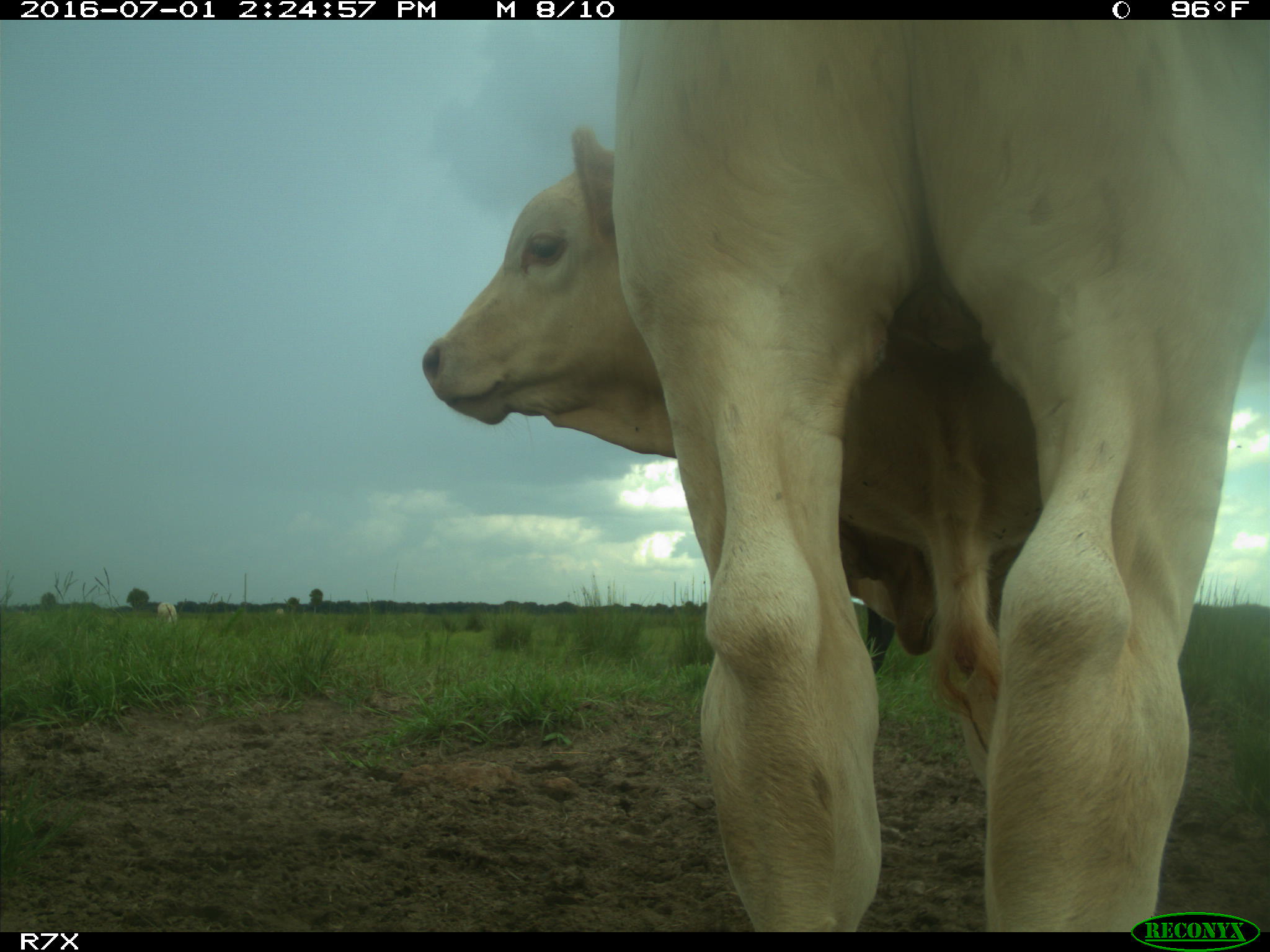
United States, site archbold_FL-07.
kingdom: Animalia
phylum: Chordata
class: Mammalia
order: Artiodactyla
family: Bovidae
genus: Bos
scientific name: Bos taurus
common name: domestic cow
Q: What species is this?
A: Bos taurus (domestic cow).